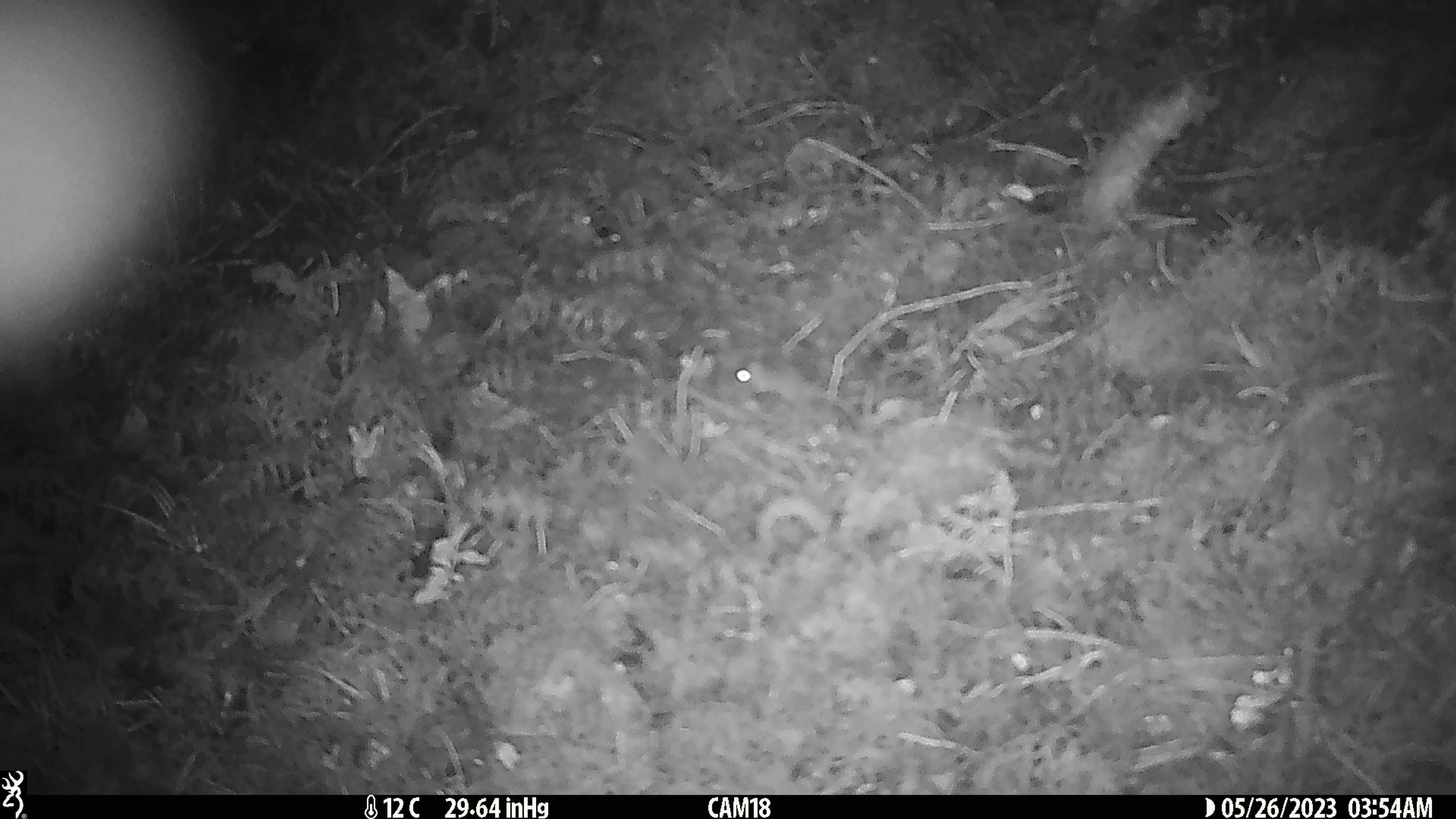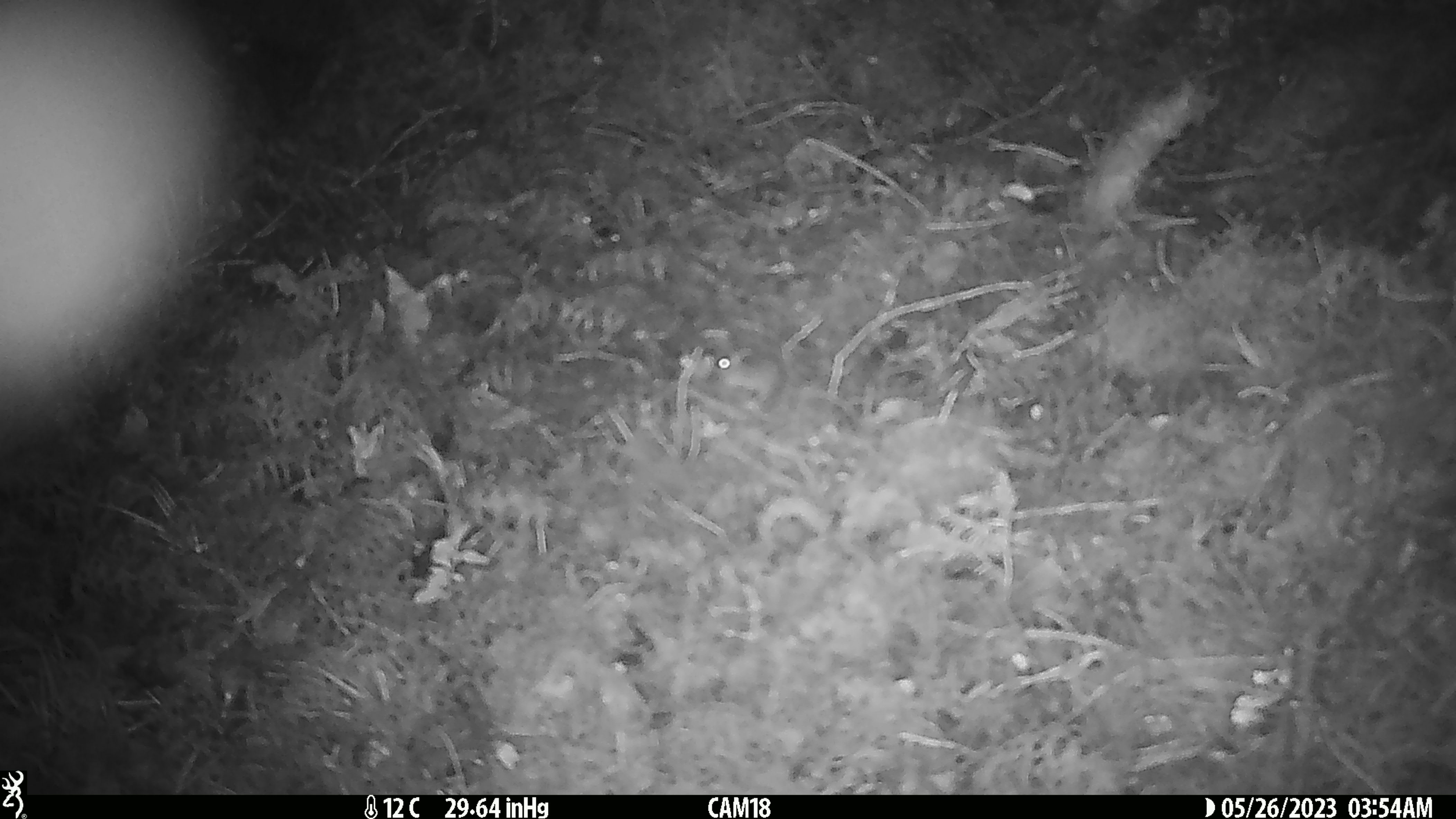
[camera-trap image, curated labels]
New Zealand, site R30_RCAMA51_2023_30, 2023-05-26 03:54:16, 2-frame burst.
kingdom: Animalia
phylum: Chordata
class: Mammalia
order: Rodentia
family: Muridae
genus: Mus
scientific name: Mus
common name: mouse